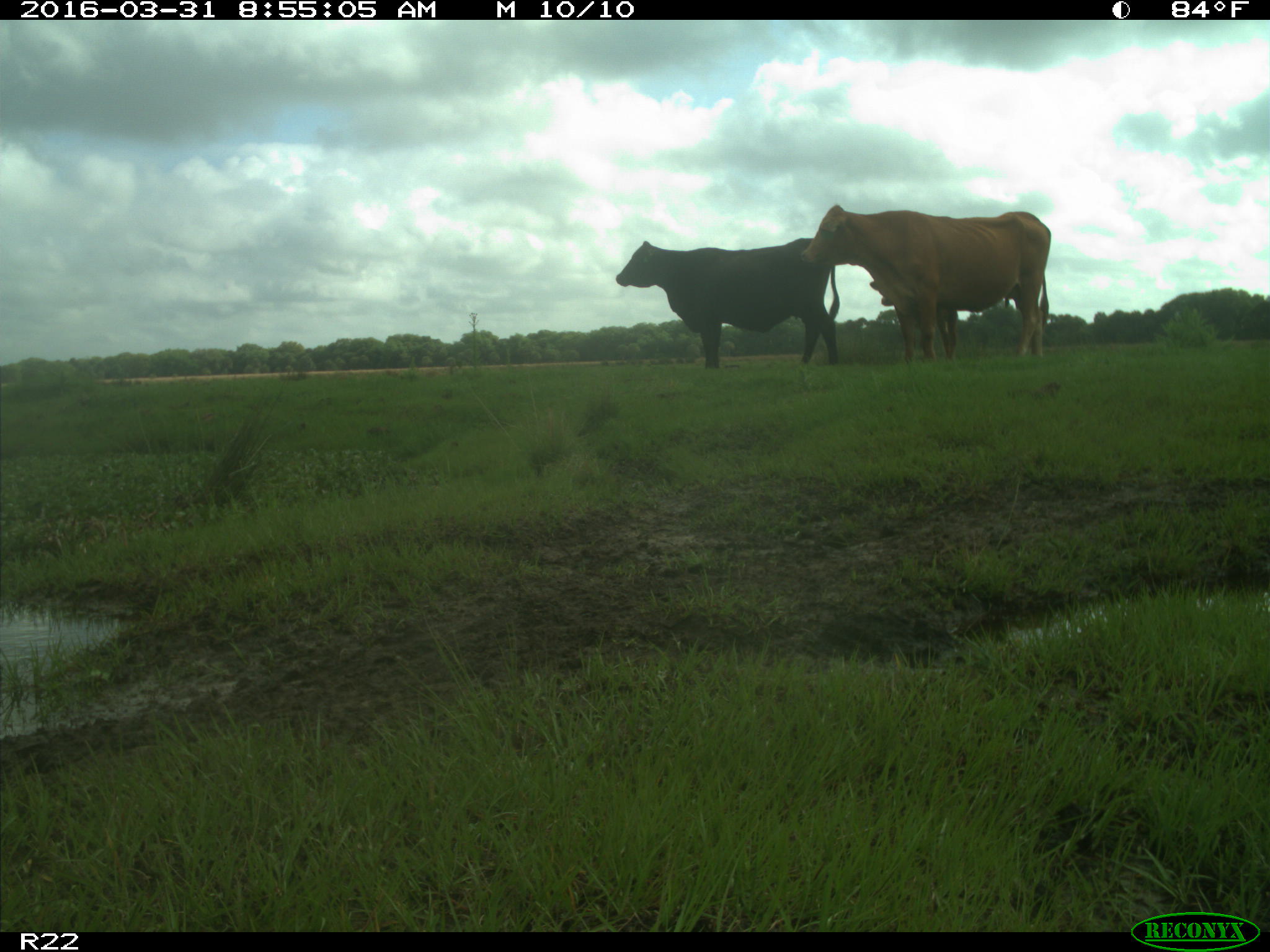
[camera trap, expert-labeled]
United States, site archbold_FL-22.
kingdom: Animalia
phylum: Chordata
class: Mammalia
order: Artiodactyla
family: Bovidae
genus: Bos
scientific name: Bos taurus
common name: domestic cow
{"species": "Bos taurus (domestic cow)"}